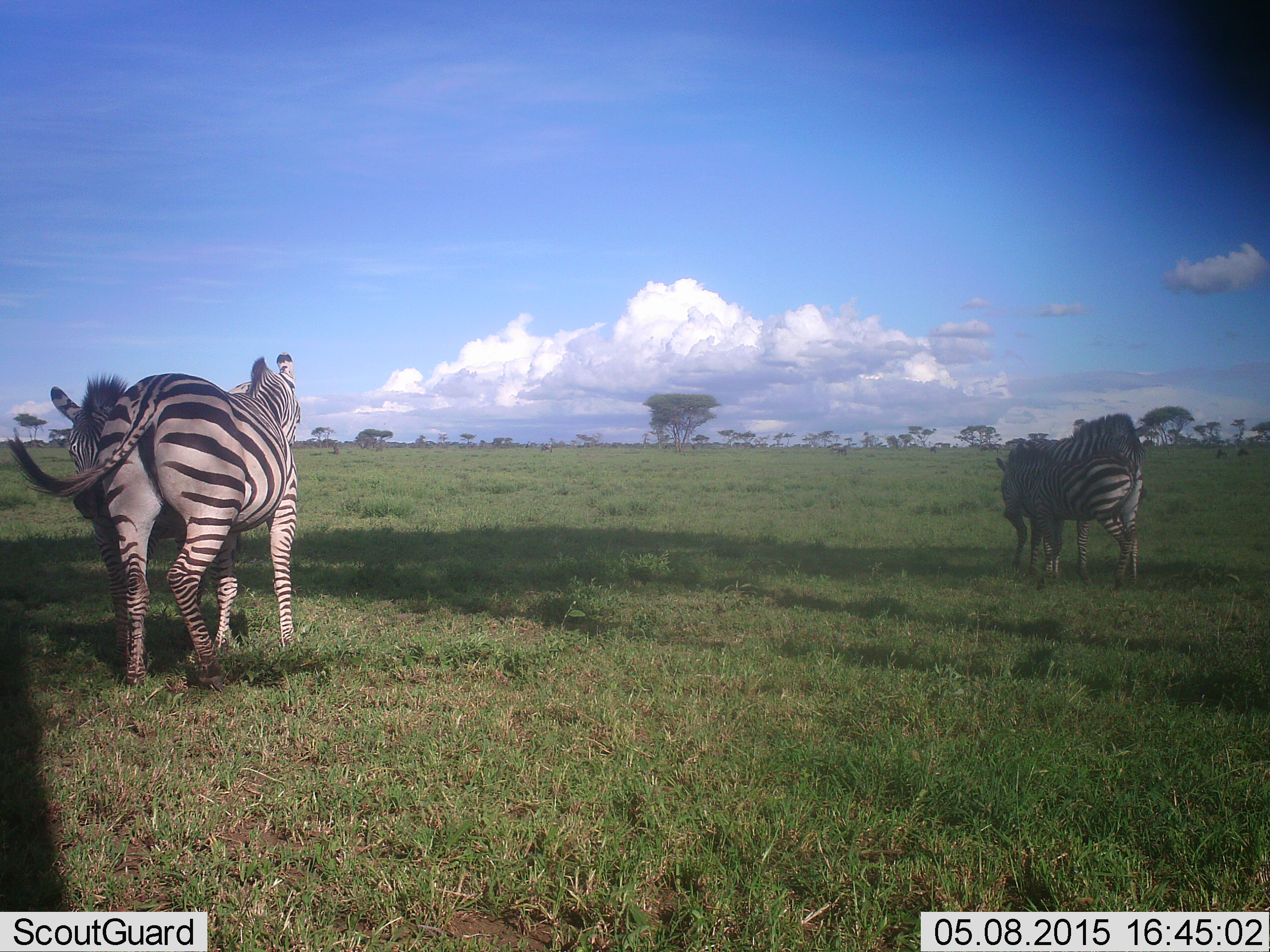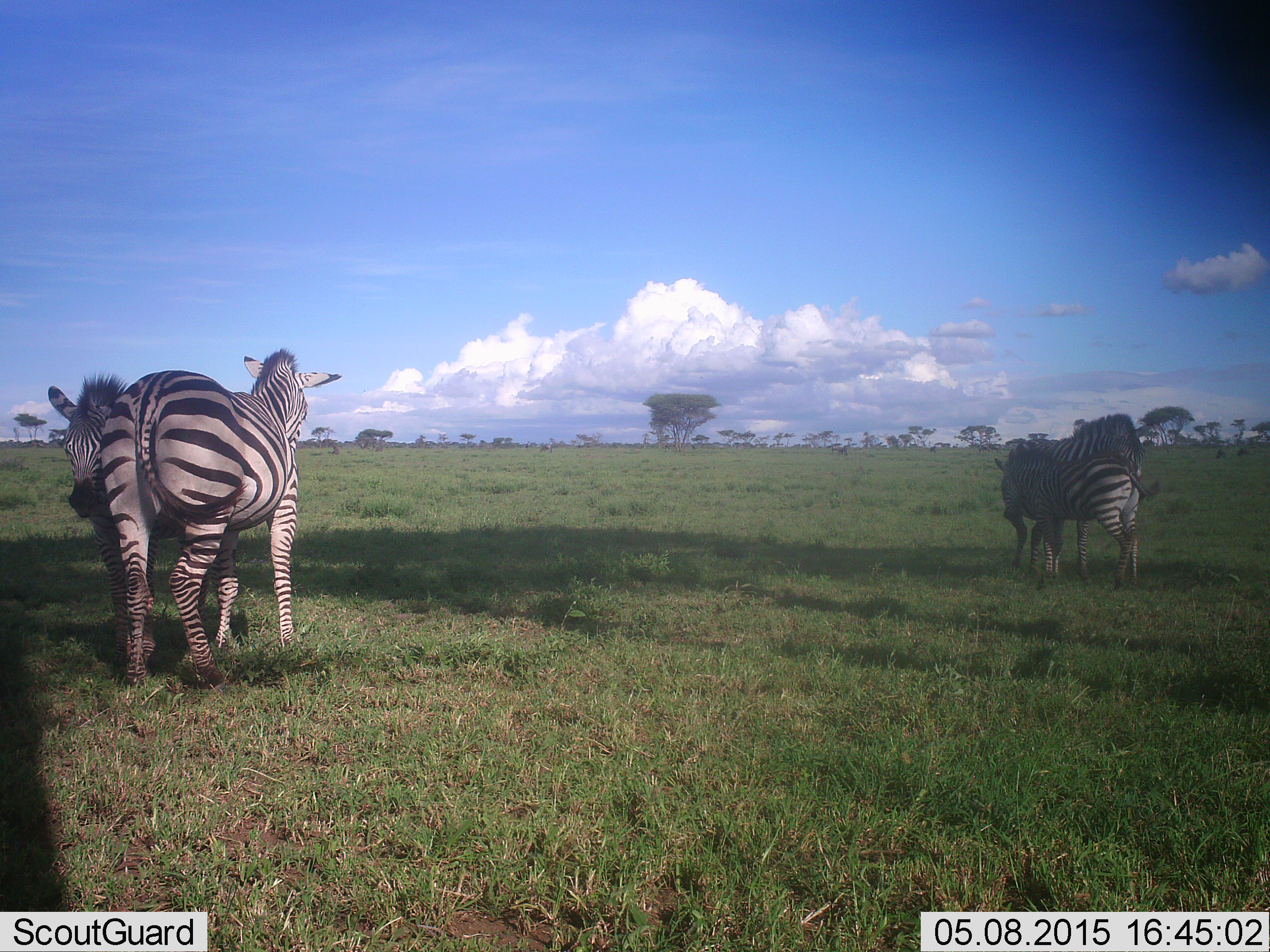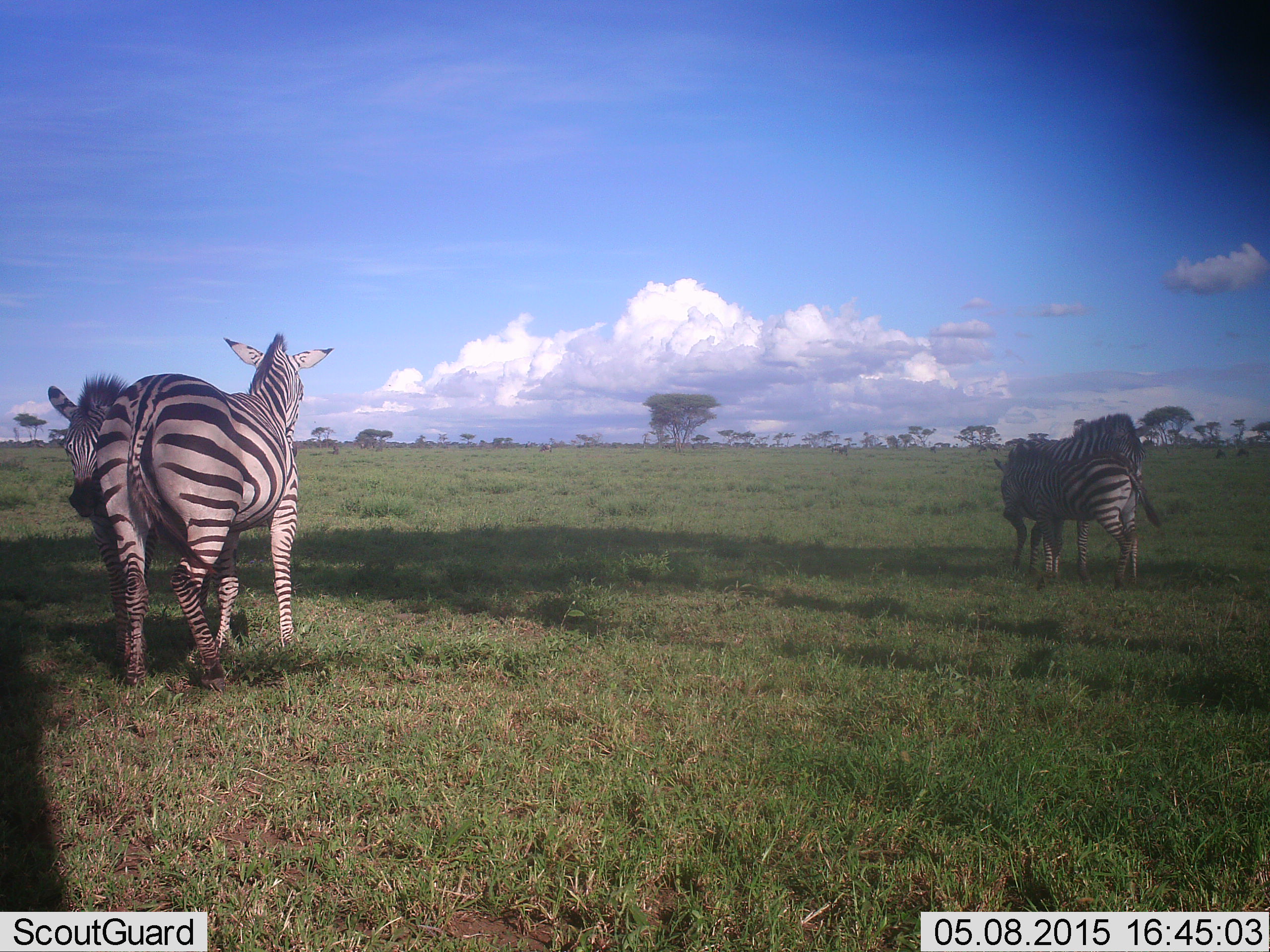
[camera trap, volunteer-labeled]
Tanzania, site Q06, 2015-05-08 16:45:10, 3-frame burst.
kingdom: Animalia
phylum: Chordata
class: Mammalia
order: Perissodactyla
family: Equidae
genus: Equus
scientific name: Equus quagga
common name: plains zebra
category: zebra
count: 4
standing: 90%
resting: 10%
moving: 0%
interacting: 20%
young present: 20%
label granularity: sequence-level